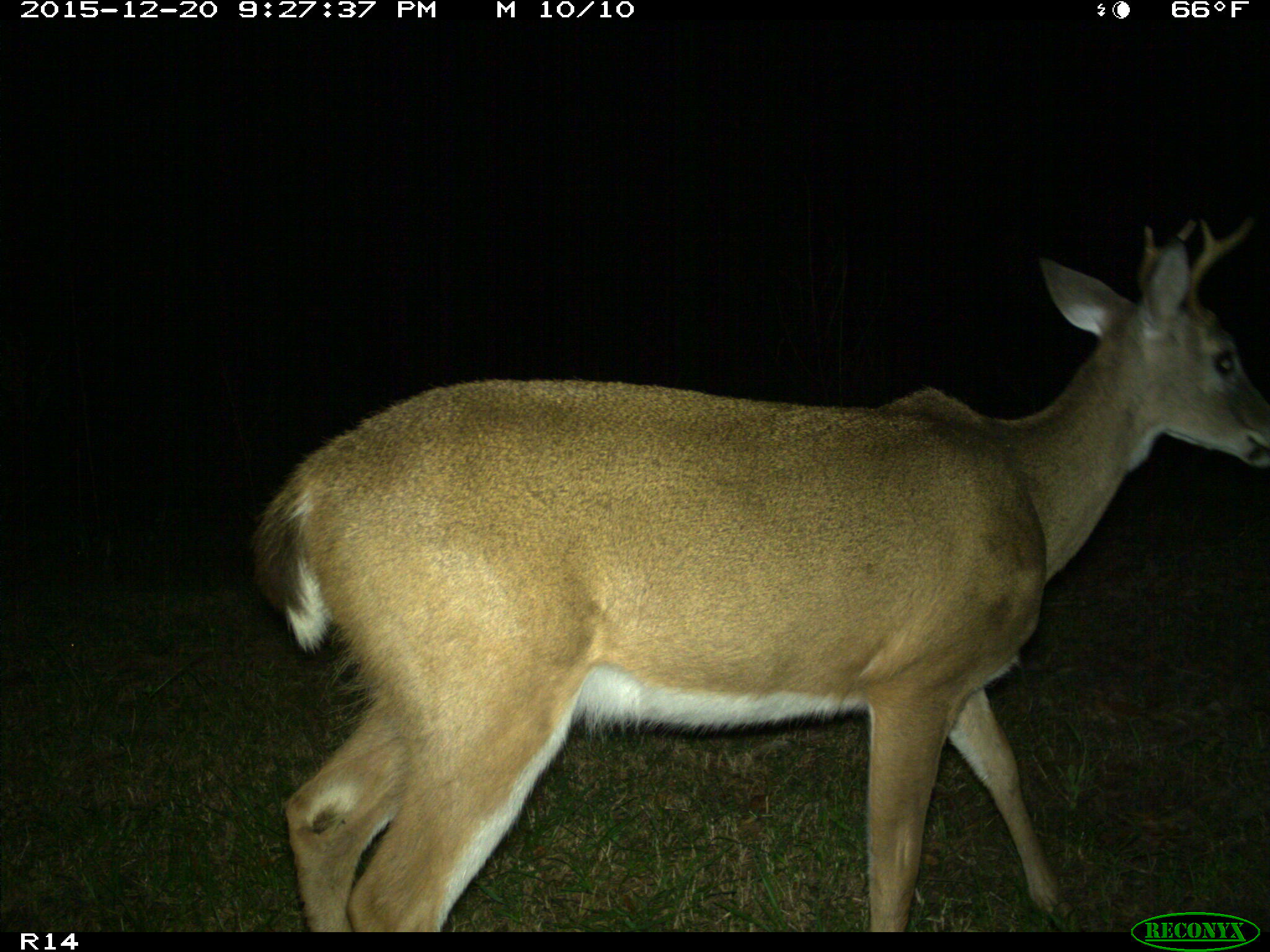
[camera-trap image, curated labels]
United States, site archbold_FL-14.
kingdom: Animalia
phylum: Chordata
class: Mammalia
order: Artiodactyla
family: Cervidae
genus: Odocoileus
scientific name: Odocoileus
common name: deer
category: unidentified deer